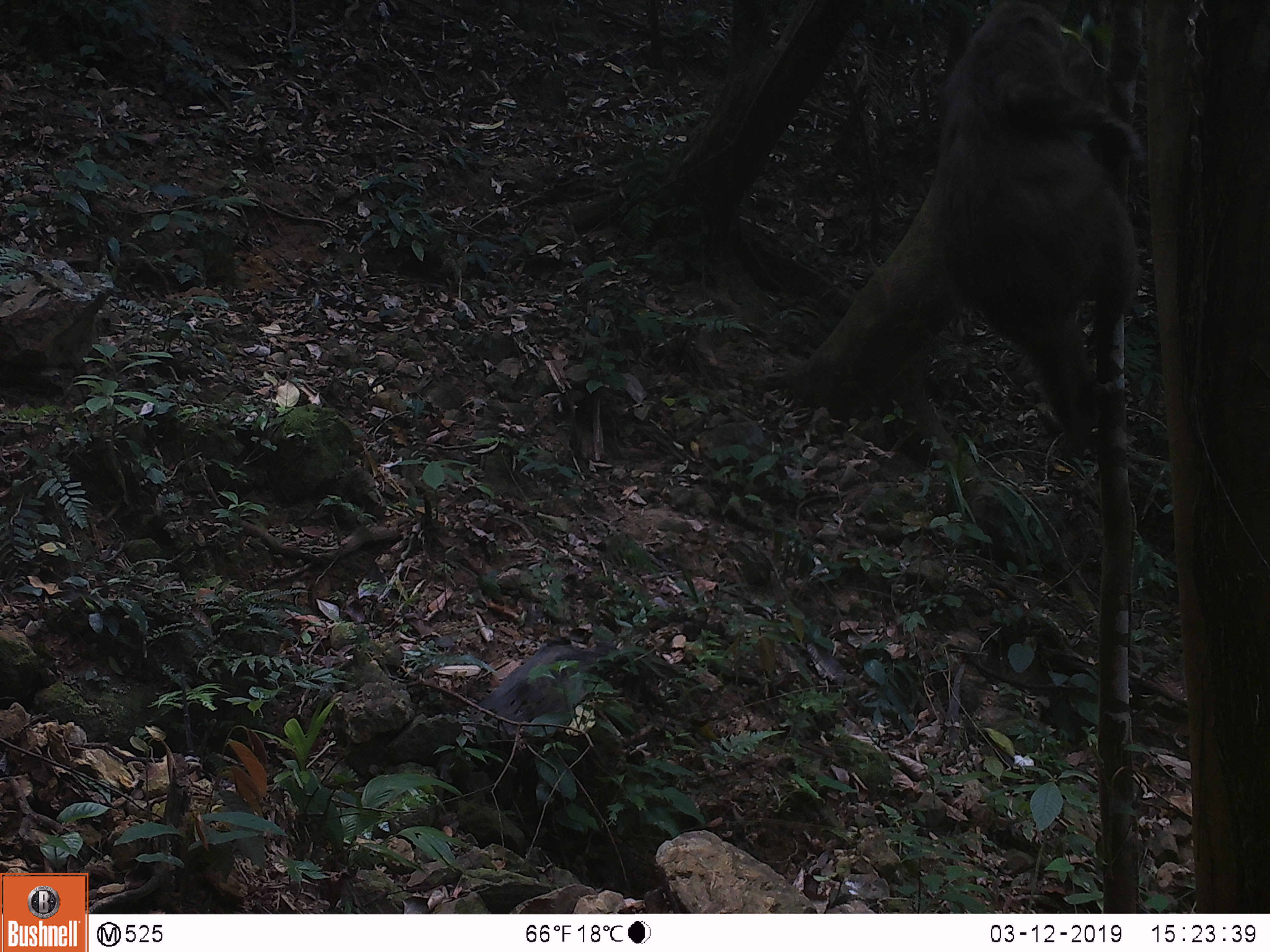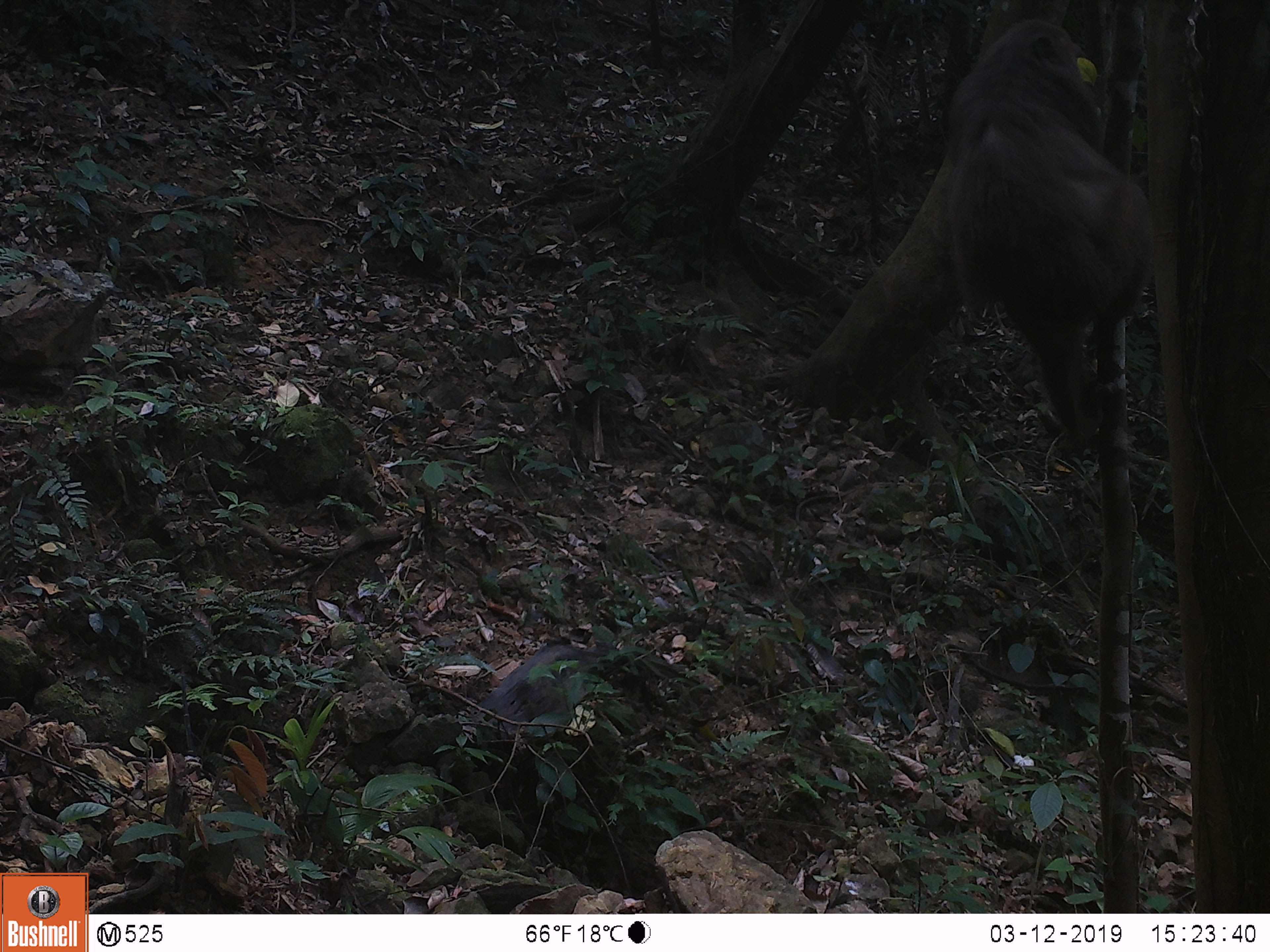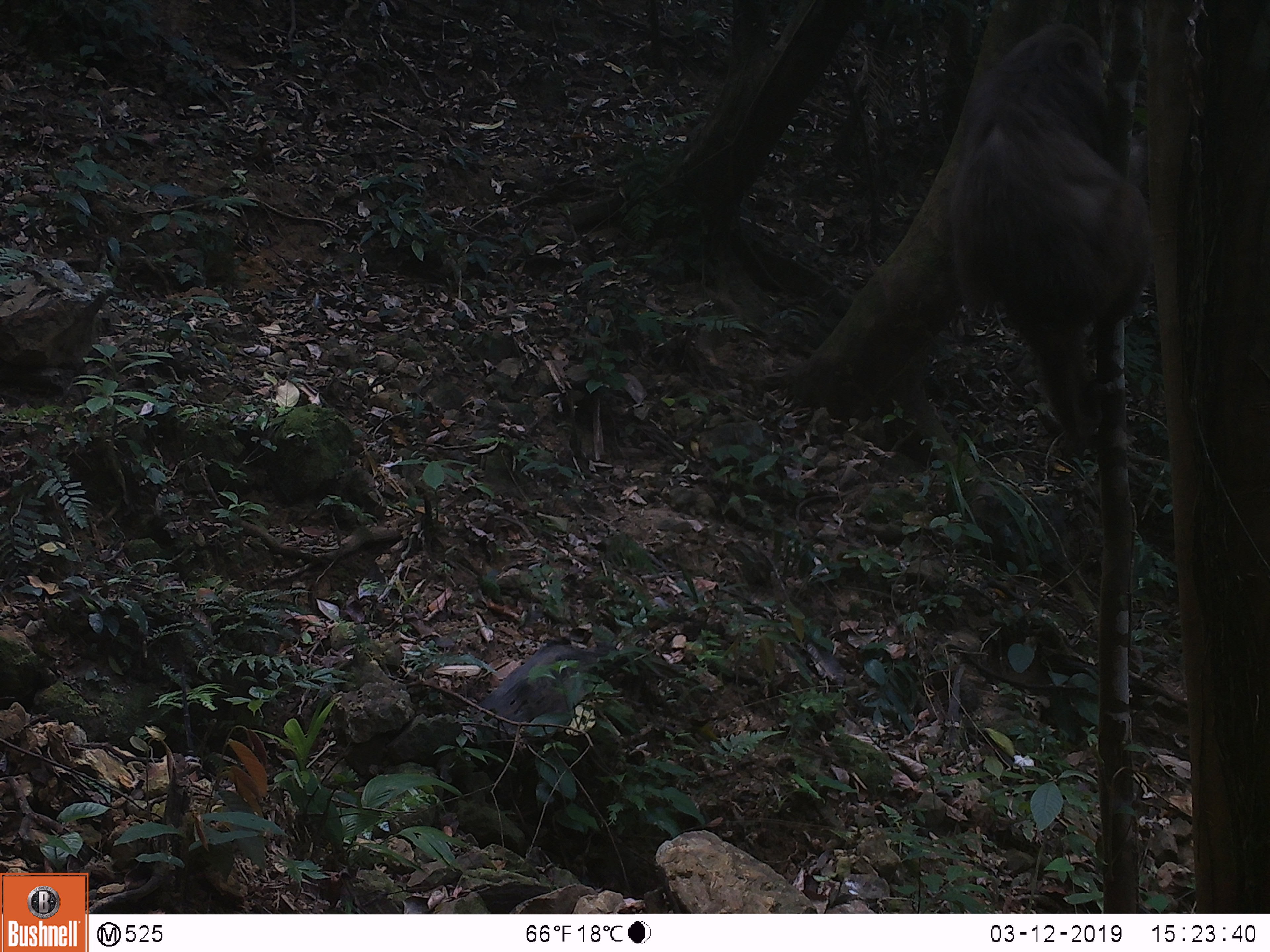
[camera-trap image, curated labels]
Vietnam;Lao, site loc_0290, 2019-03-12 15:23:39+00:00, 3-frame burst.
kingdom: Animalia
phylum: Chordata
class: Mammalia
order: Primates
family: Cercopithecidae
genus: Macaca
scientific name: Macaca arctoides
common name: stump-tailed macaque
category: stump tailed macaque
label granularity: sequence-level